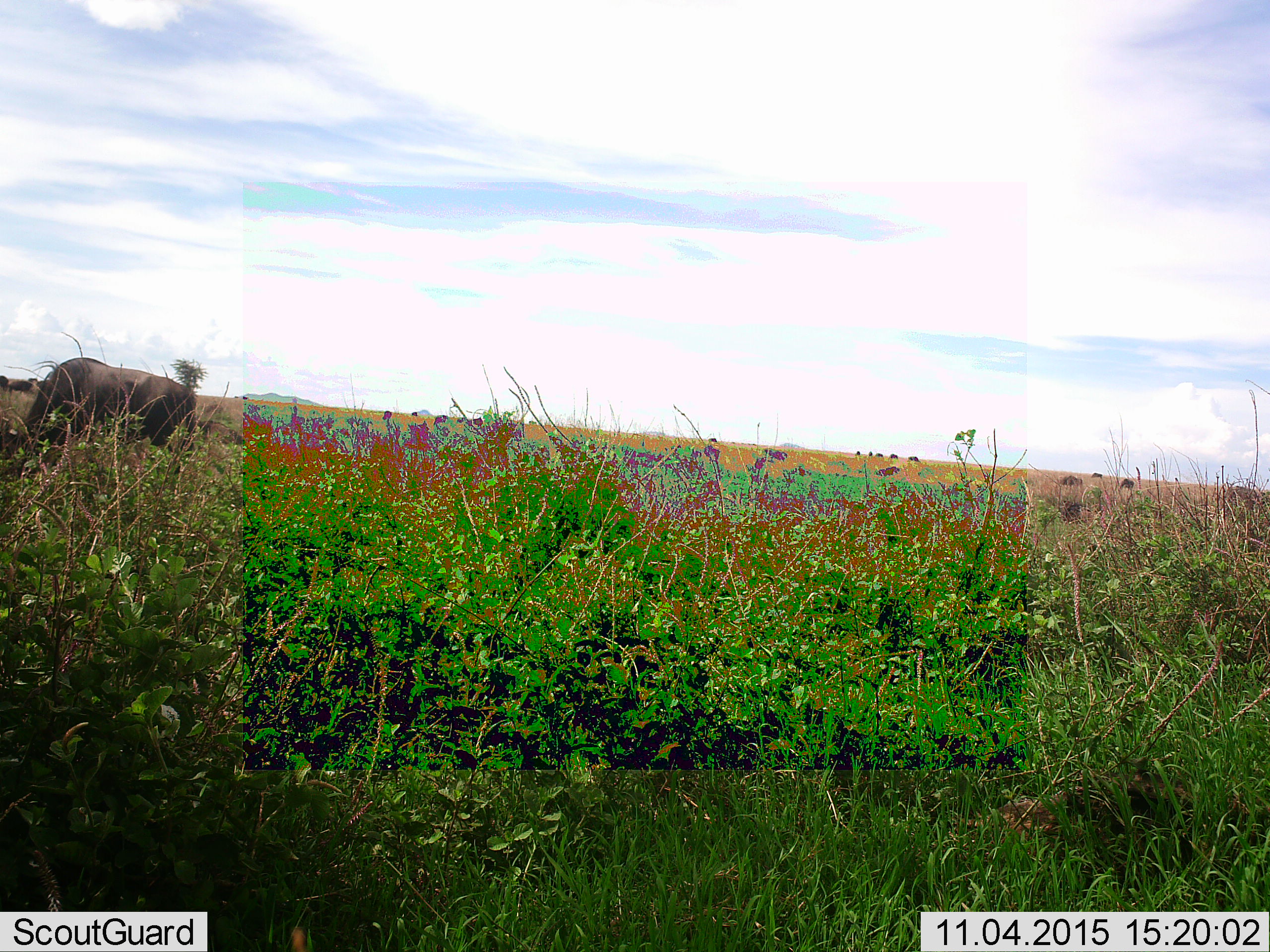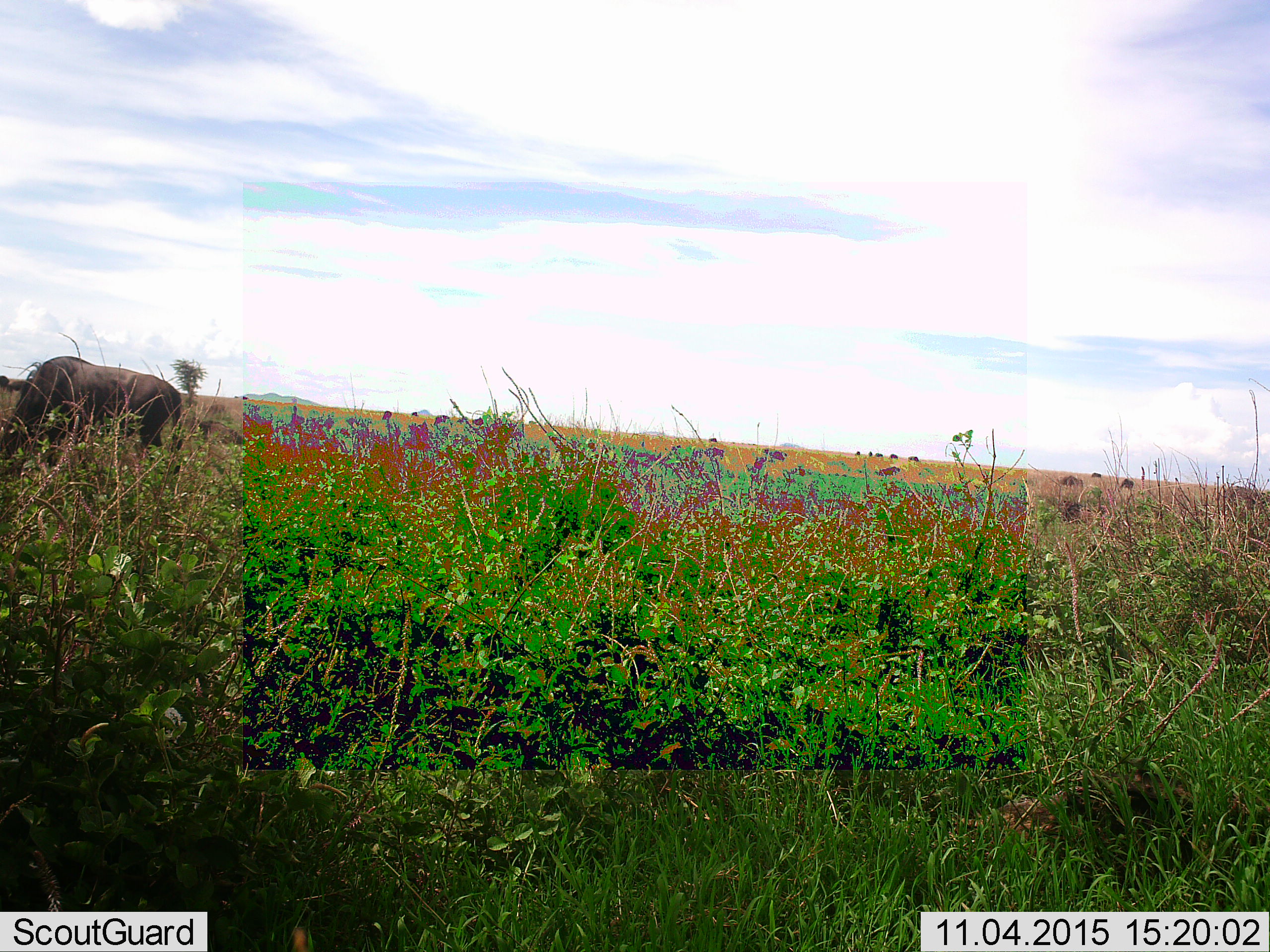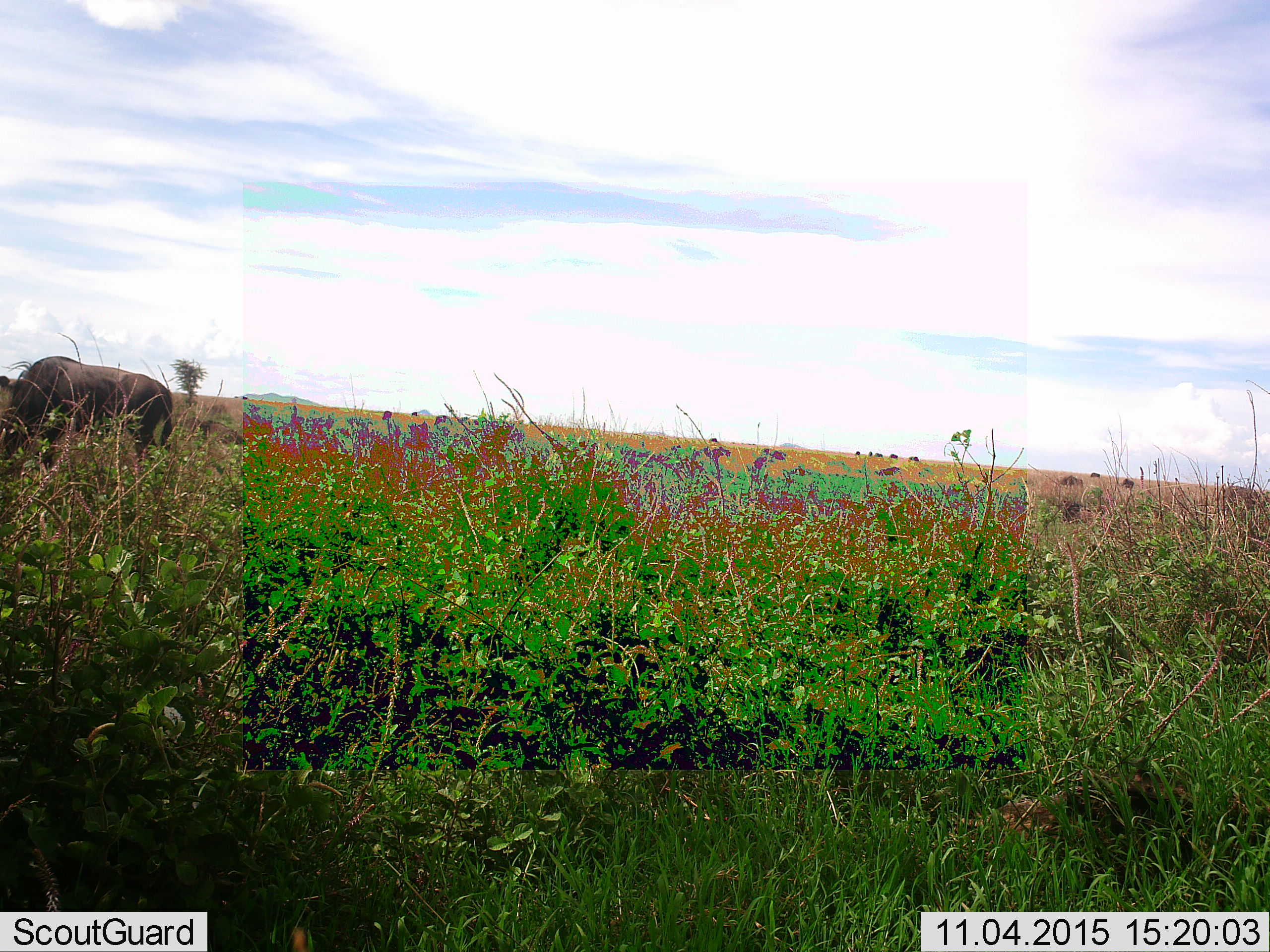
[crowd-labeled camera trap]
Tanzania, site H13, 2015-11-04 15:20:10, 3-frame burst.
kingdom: Animalia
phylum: Chordata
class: Mammalia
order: Artiodactyla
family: Bovidae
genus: Connochaetes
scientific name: Connochaetes taurinus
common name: blue wildebeest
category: wildebeest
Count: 1.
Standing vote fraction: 43%.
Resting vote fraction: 14%.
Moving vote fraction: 29%.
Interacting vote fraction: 0%.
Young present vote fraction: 0%.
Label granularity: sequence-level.